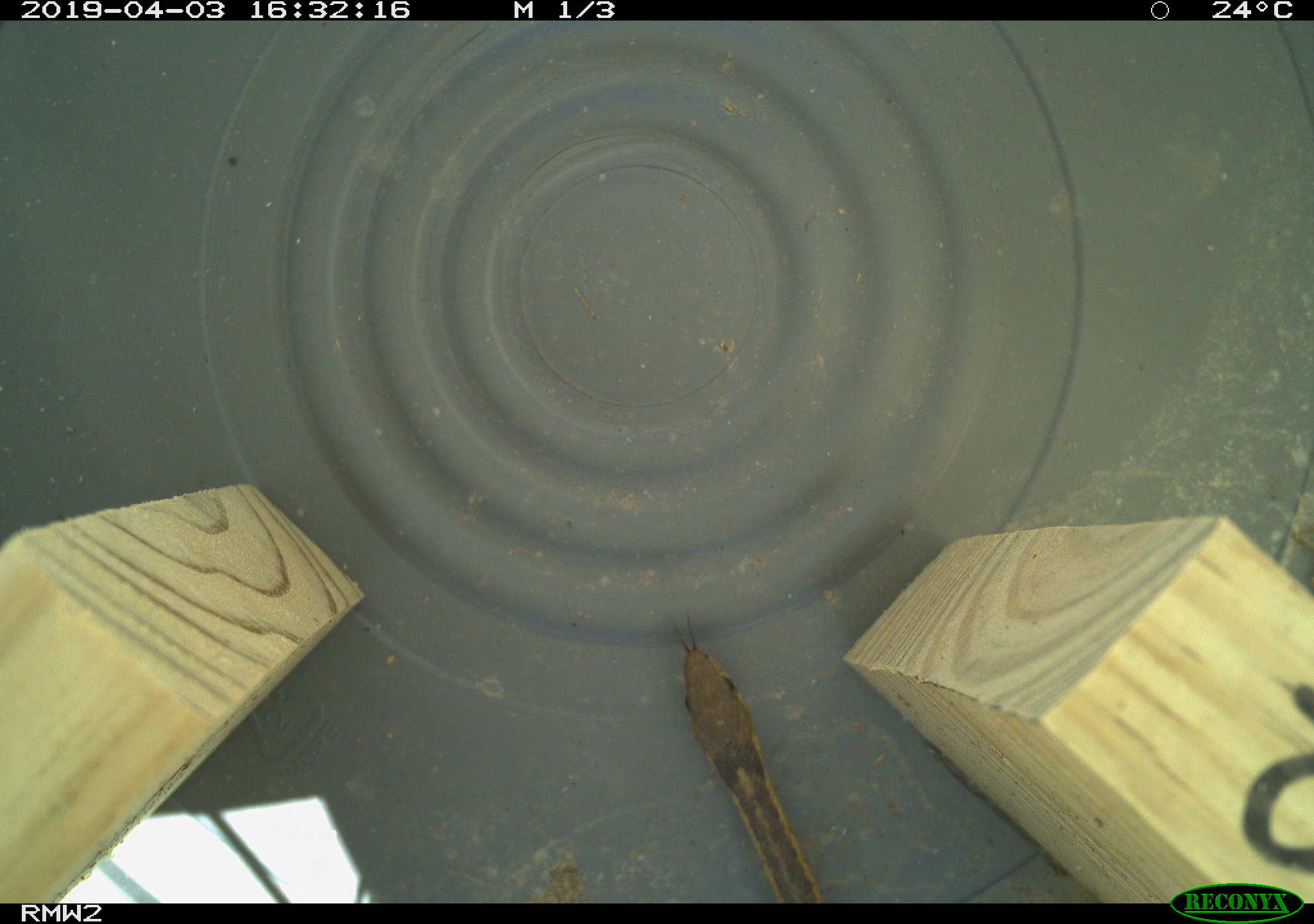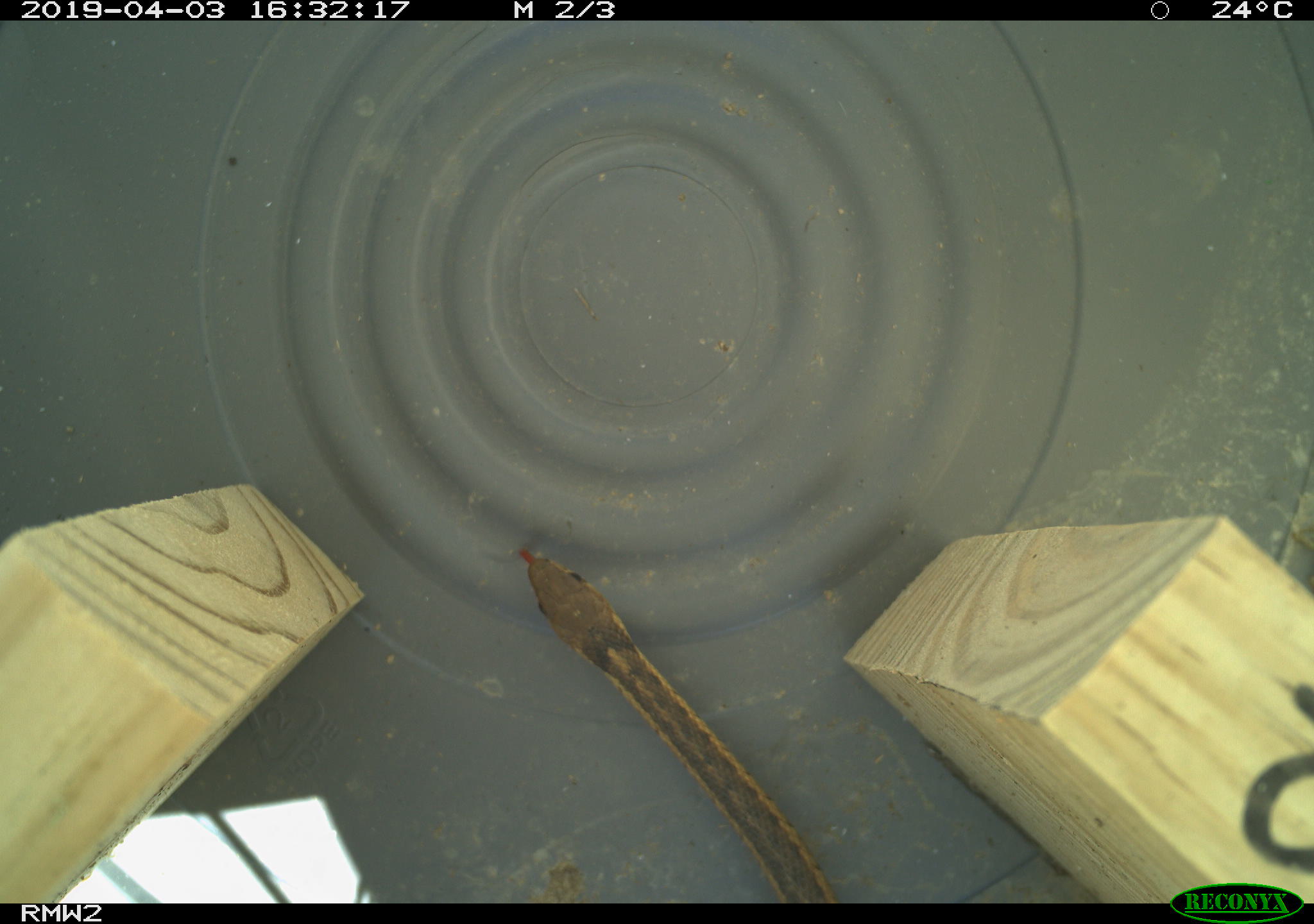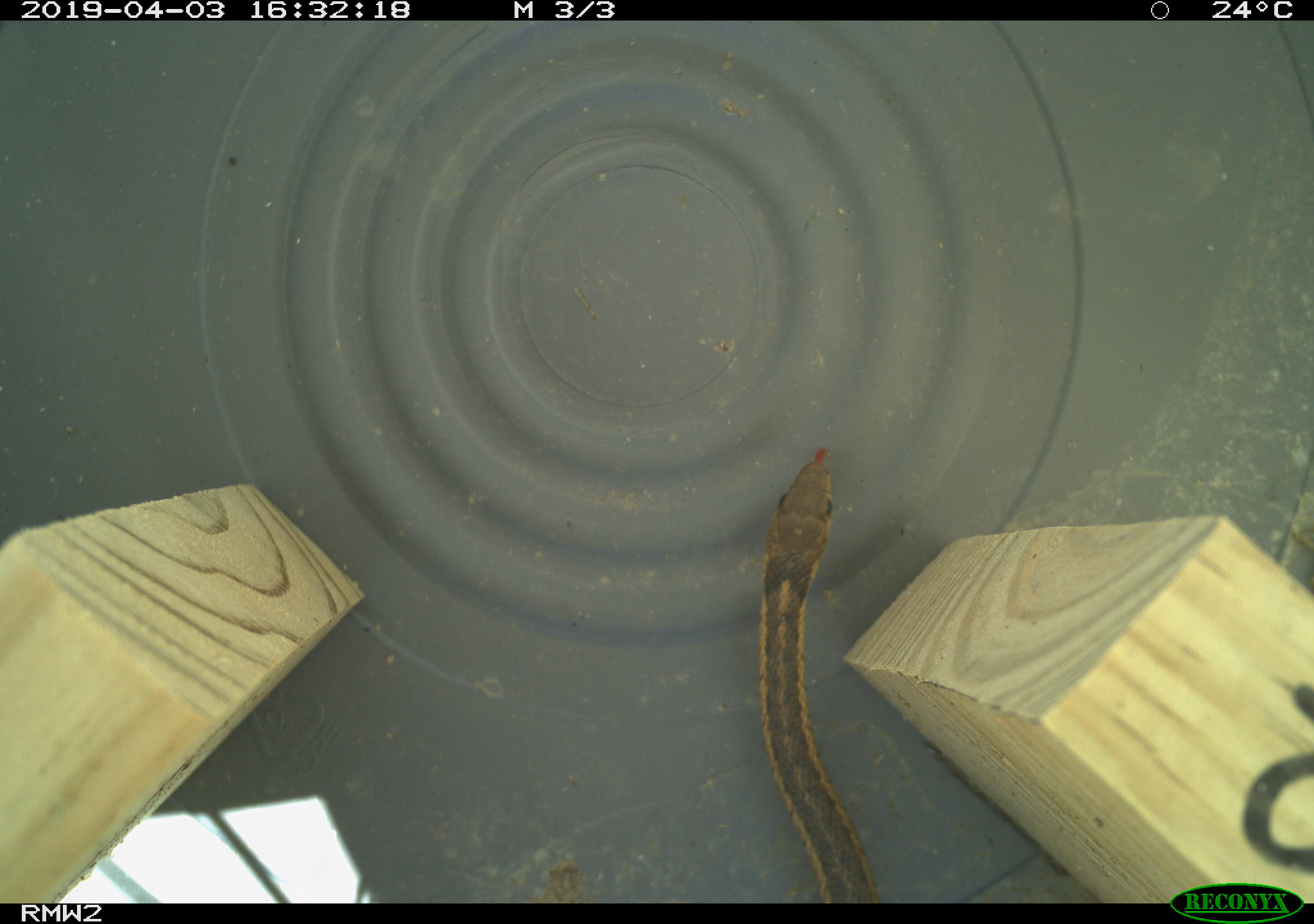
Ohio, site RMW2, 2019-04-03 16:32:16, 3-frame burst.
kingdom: Animalia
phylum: Chordata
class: Reptilia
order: Squamata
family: Colubridae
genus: Thamnophis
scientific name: Thamnophis sirtalis sirtalis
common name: eastern gartersnake